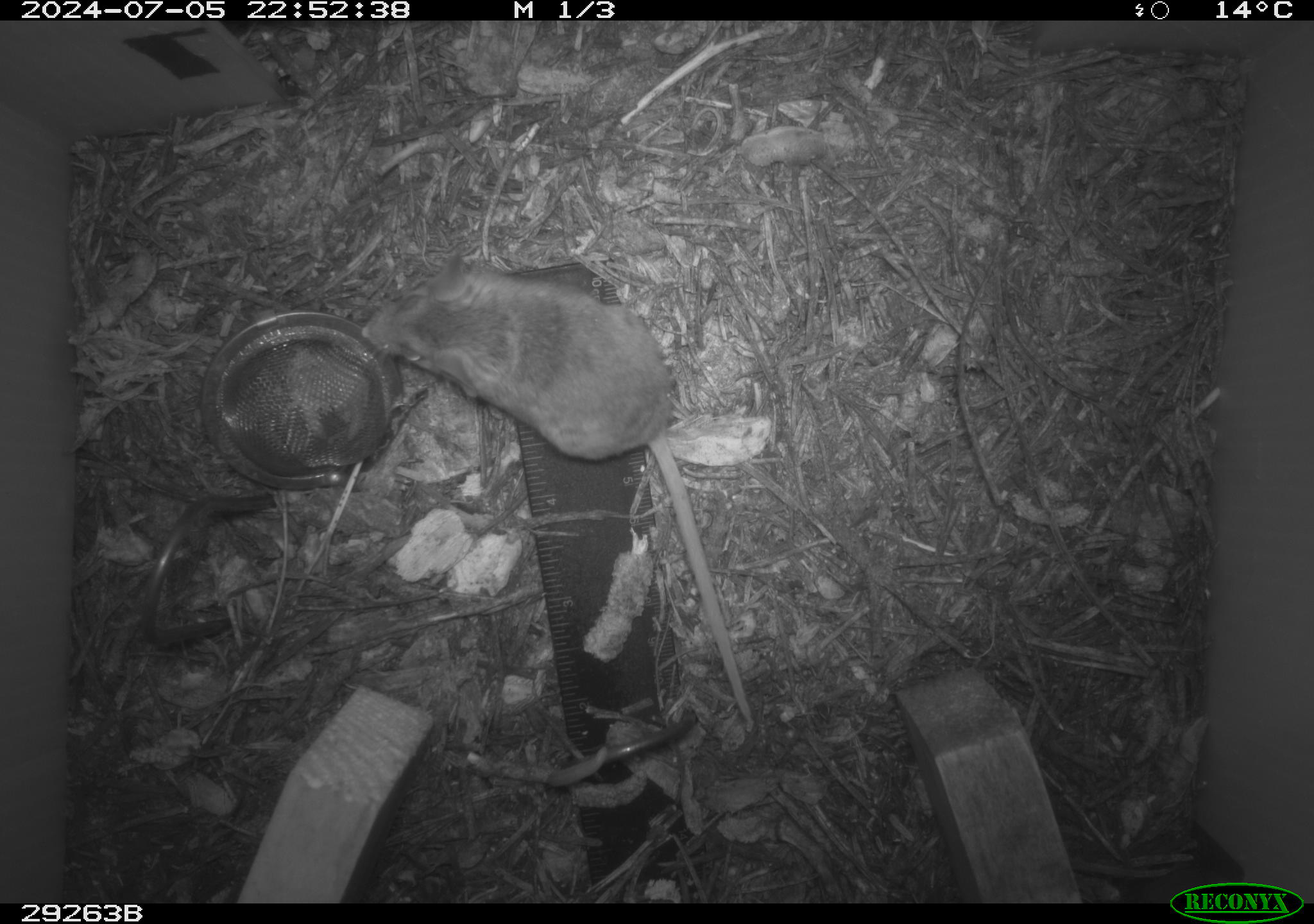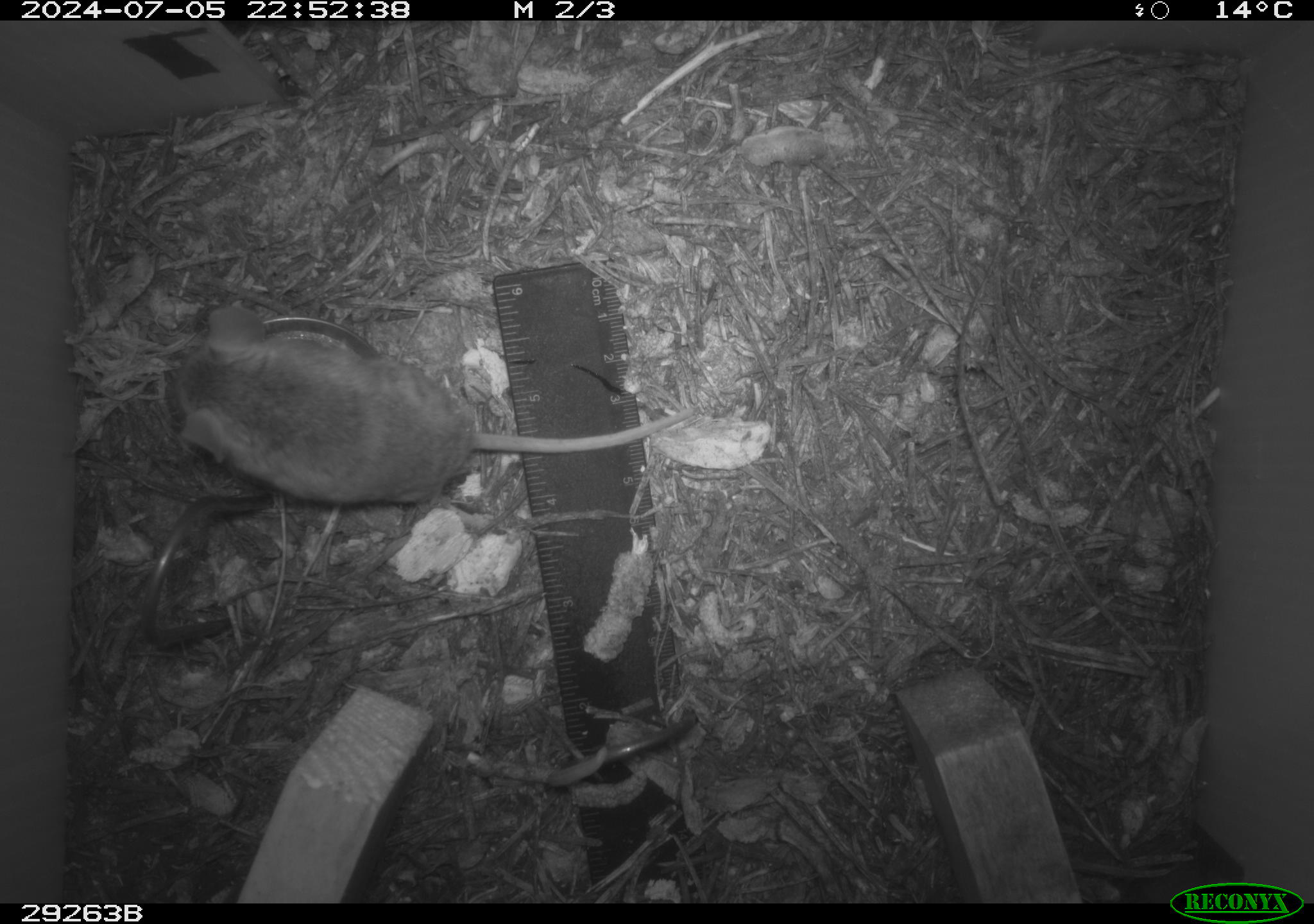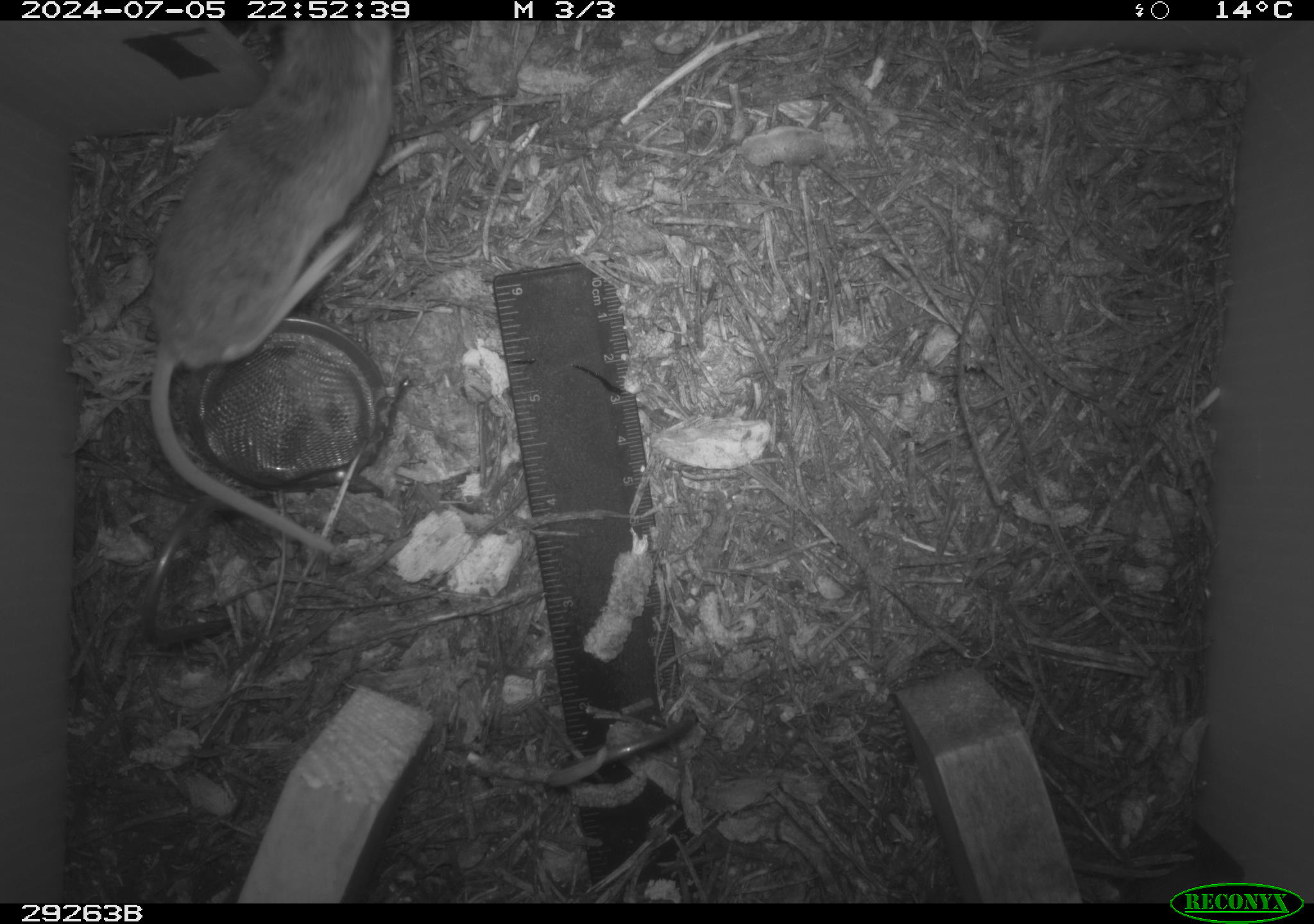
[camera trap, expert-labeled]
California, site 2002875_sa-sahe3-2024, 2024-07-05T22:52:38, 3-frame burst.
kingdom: Animalia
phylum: Chordata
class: Mammalia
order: Rodentia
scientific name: Rodentia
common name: rodent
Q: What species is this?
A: Rodent (Rodentia).